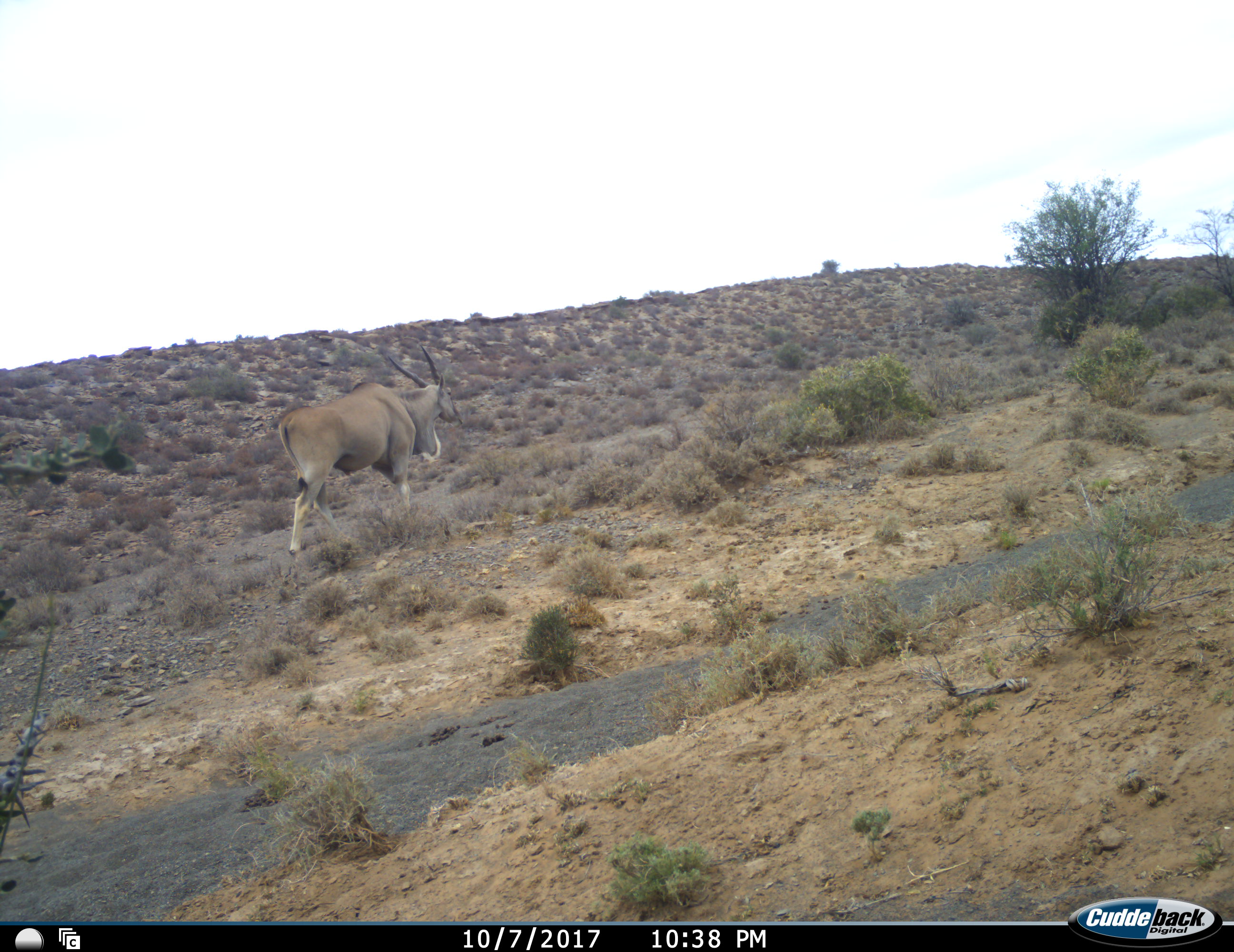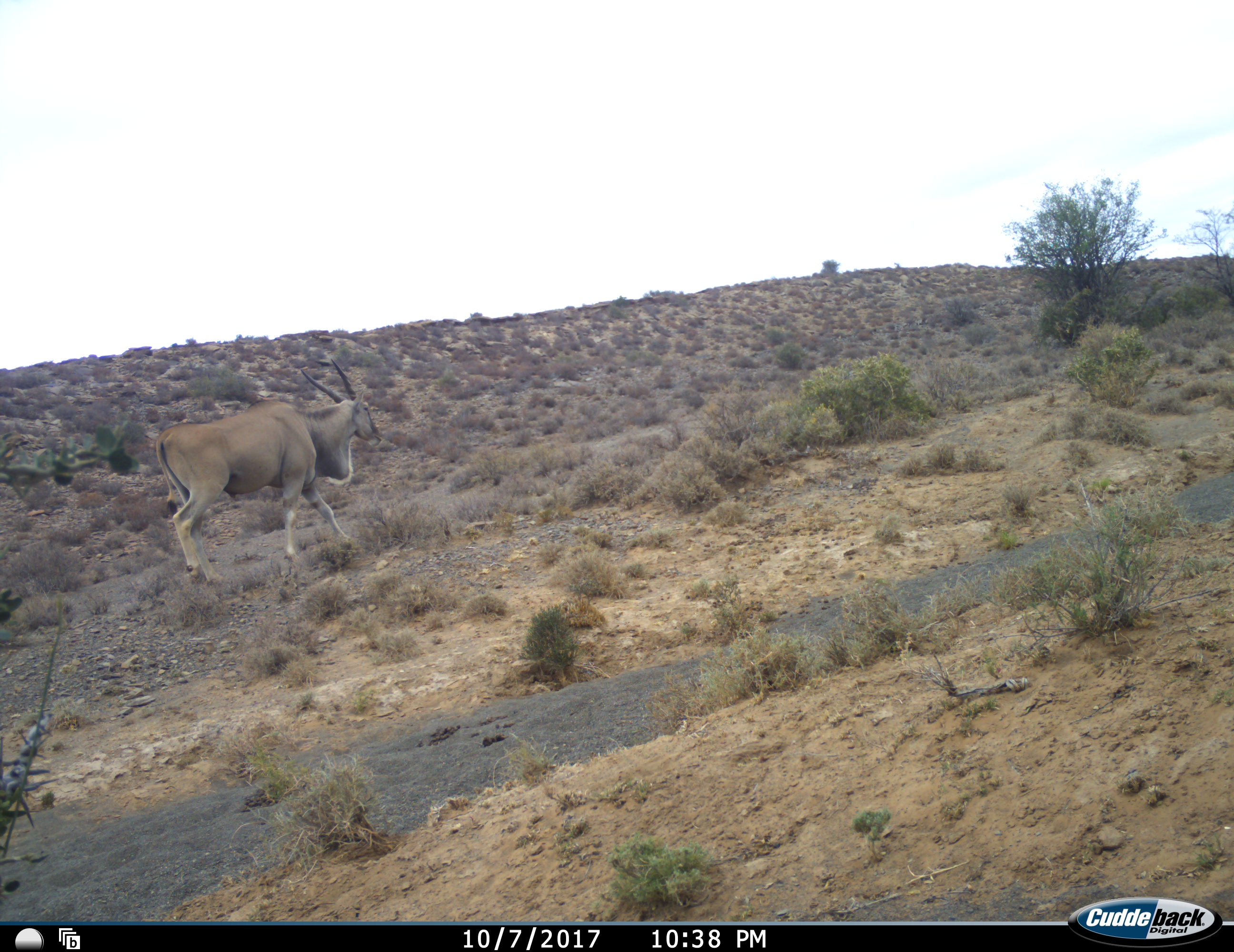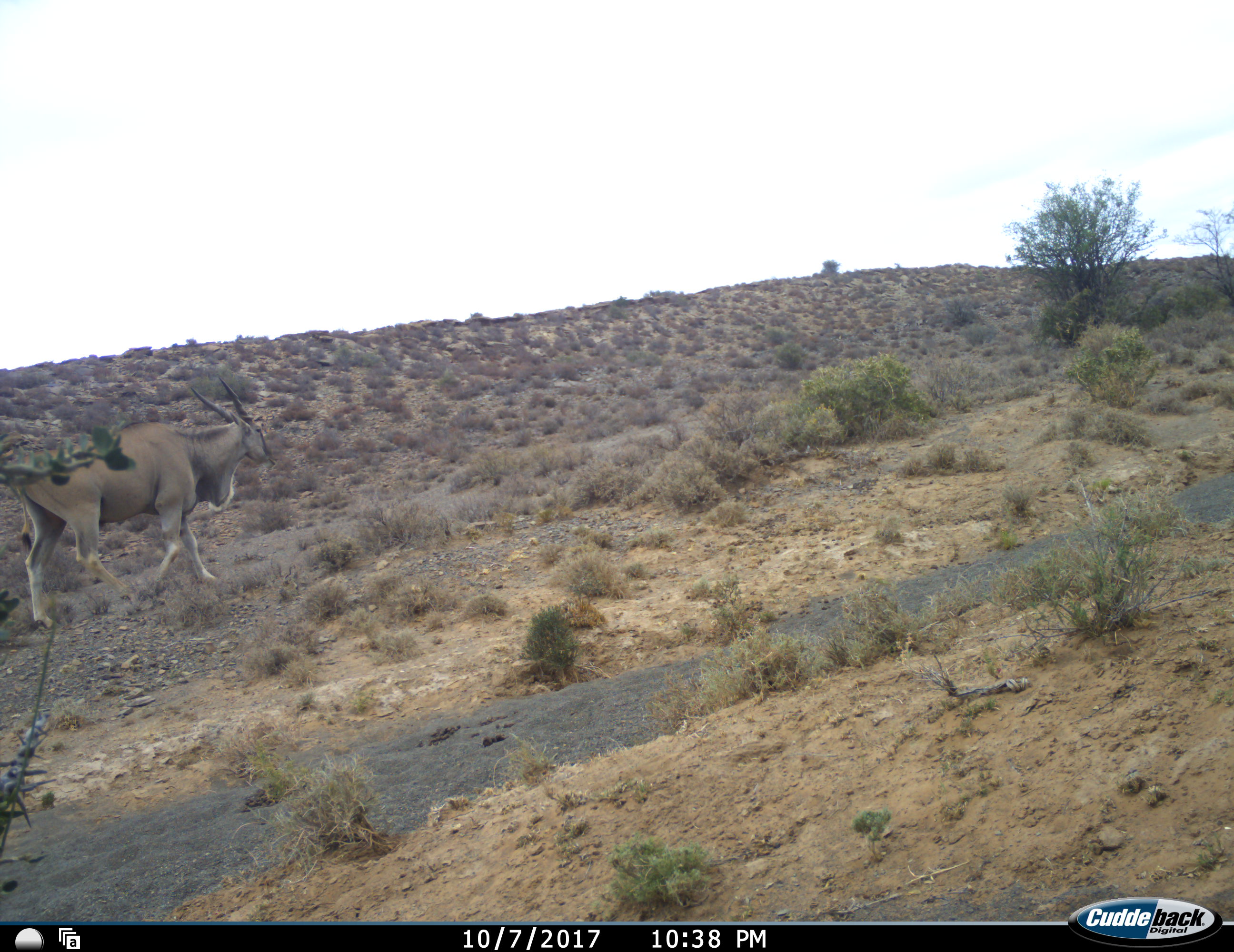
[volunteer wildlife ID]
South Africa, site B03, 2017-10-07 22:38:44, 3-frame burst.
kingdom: Animalia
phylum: Chordata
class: Mammalia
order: Artiodactyla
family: Bovidae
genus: Tragelaphus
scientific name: Tragelaphus oryx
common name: eland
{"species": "eland (Tragelaphus oryx)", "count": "1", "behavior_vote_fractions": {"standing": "10%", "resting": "0%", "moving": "100%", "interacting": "0%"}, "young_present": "0%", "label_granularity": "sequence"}